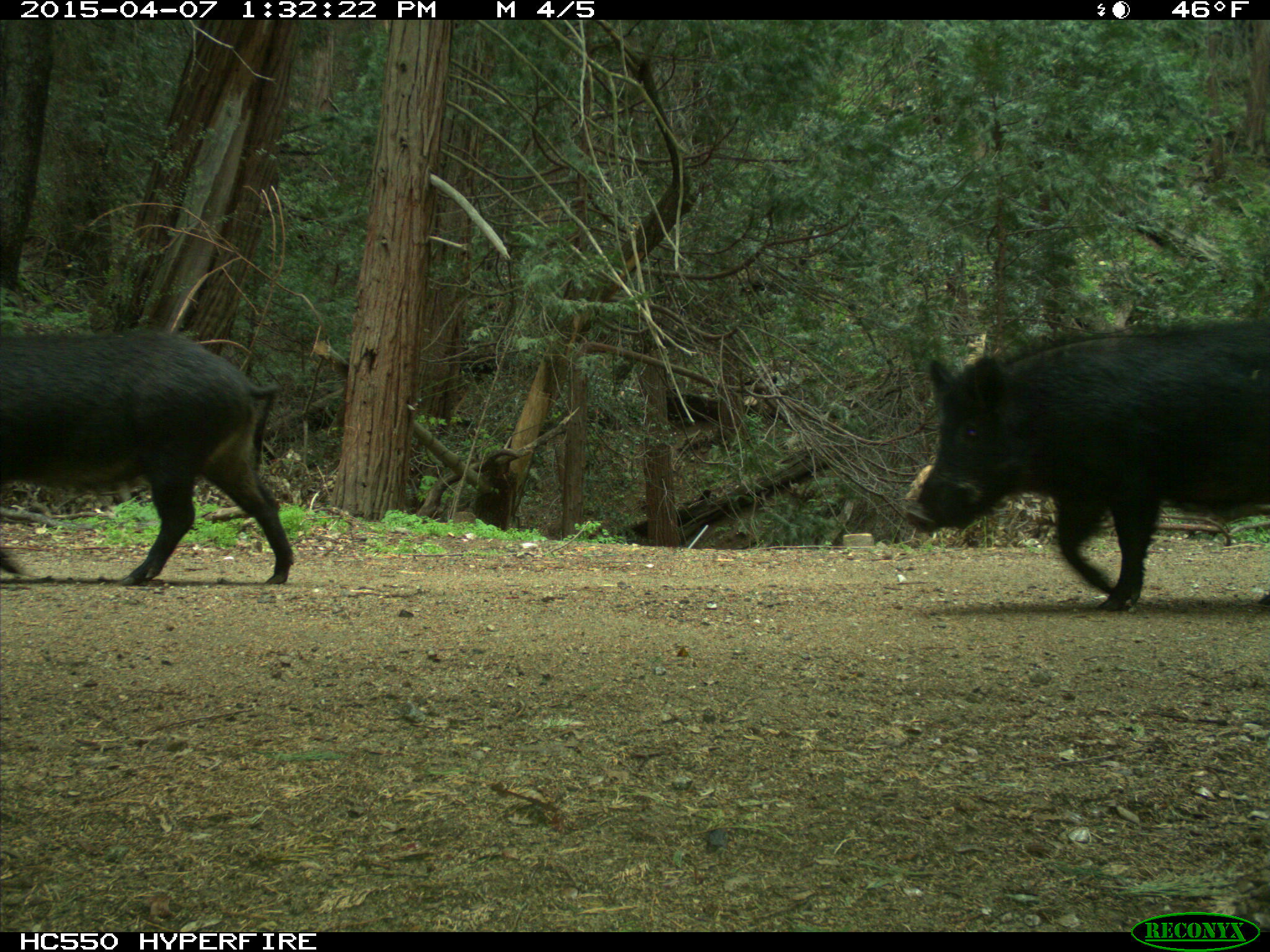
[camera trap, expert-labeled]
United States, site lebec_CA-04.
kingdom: Animalia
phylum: Chordata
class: Mammalia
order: Artiodactyla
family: Suidae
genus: Sus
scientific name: Sus scrofa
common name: wild boar